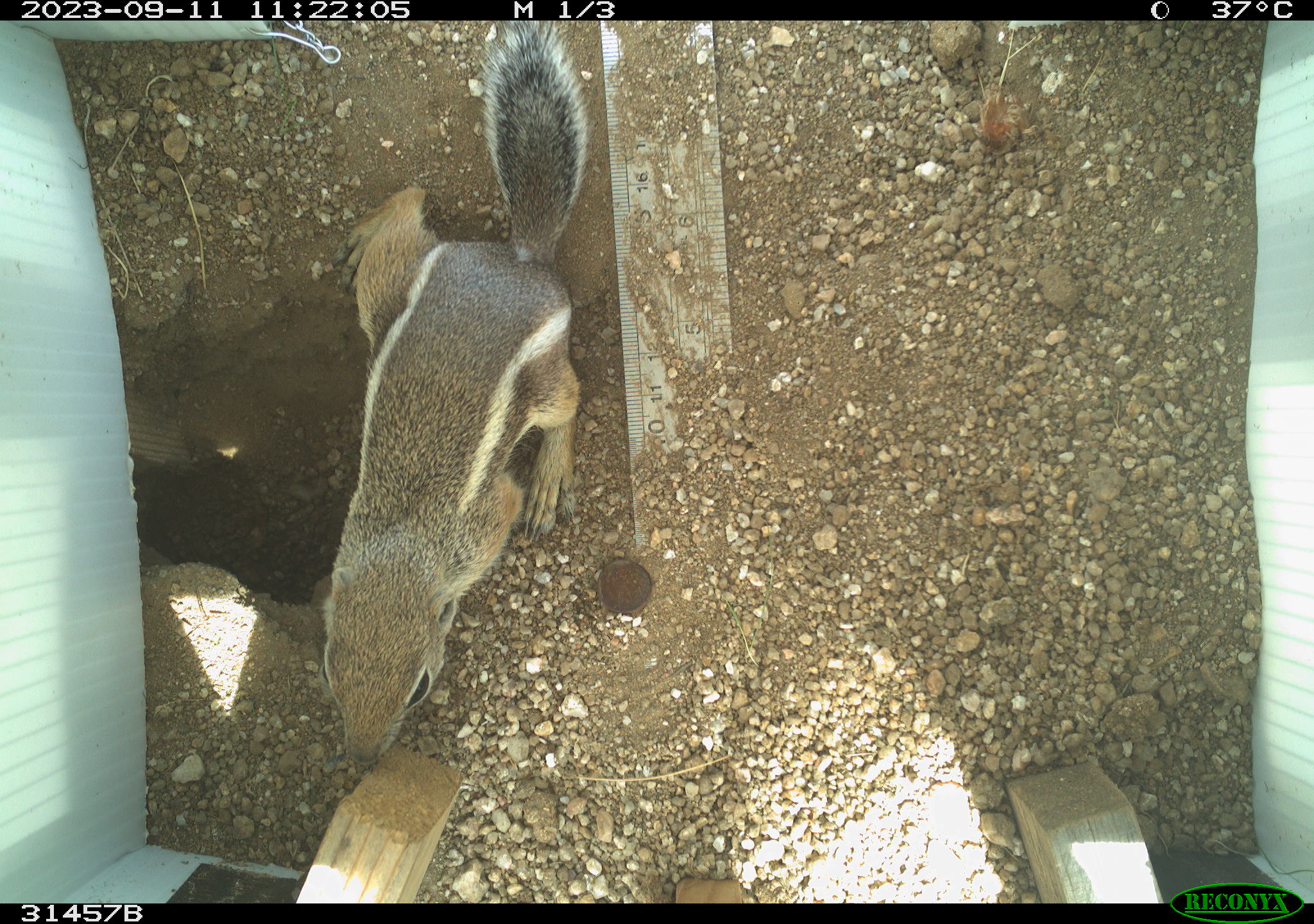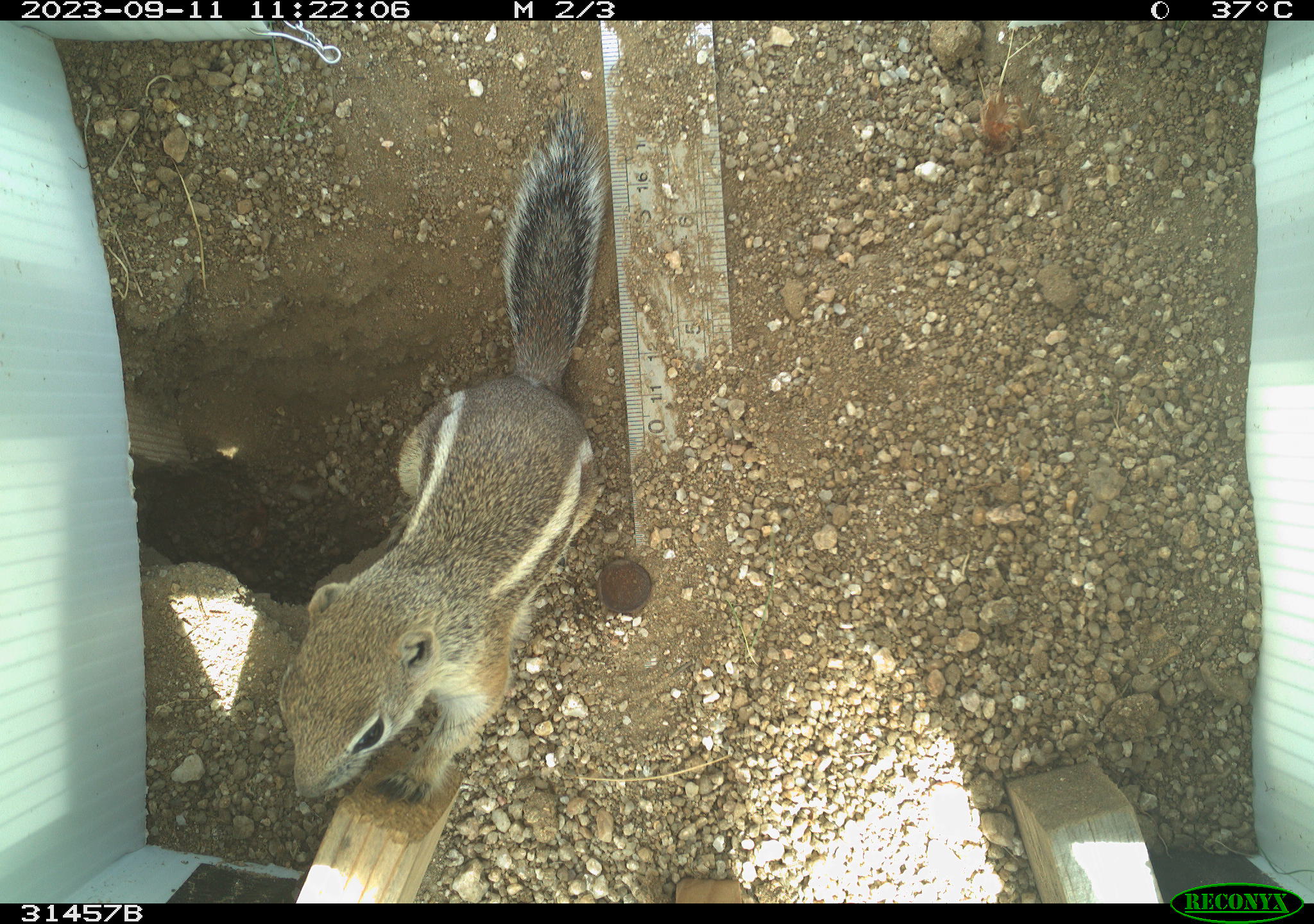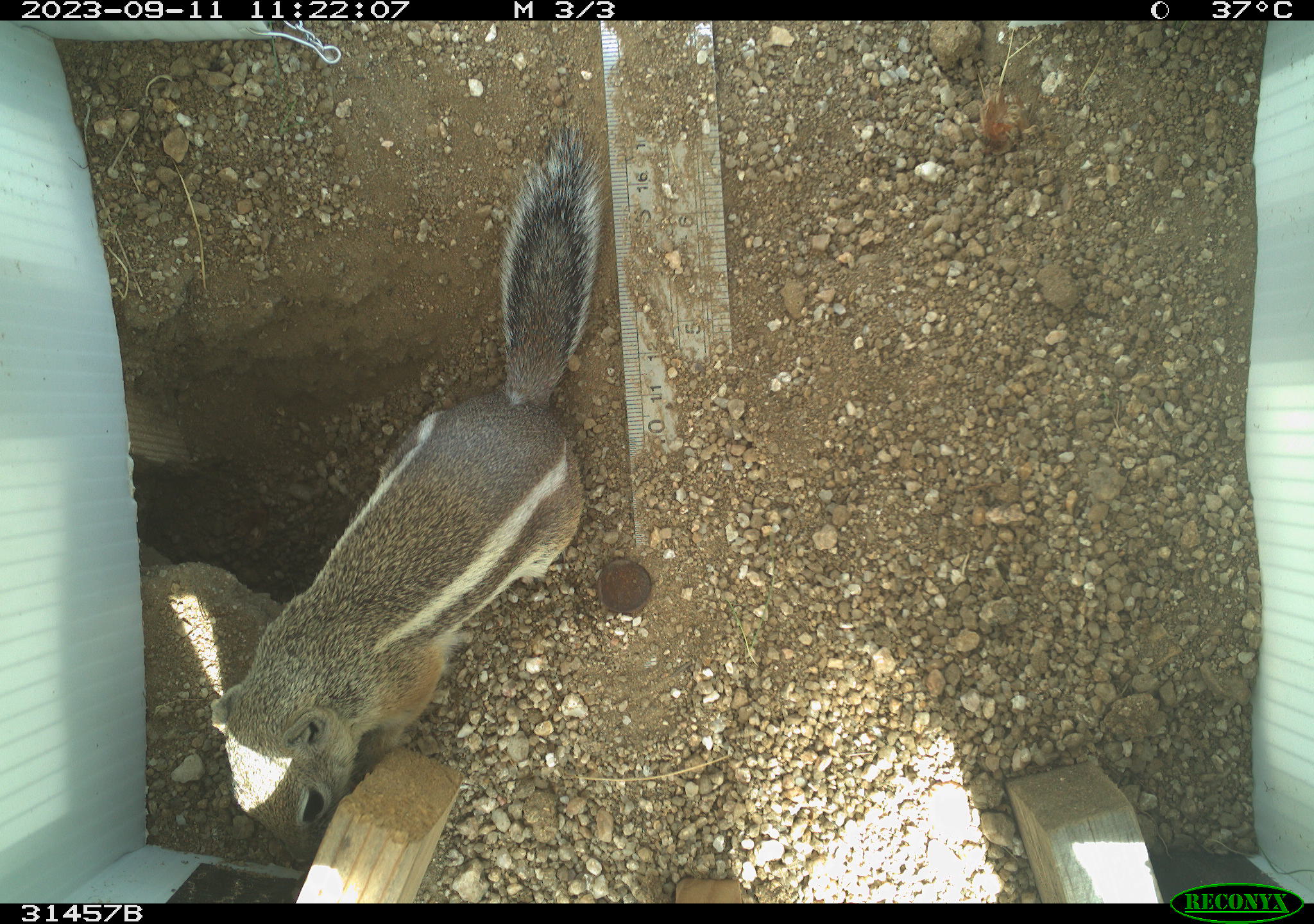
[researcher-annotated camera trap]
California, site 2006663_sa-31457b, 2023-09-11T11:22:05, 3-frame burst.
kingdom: Animalia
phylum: Chordata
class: Mammalia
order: Rodentia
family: Sciuridae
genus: Ammospermophilus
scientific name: Ammospermophilus leucurus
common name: white-tailed antelope squirrel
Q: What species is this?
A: White-tailed antelope squirrel (Ammospermophilus leucurus).